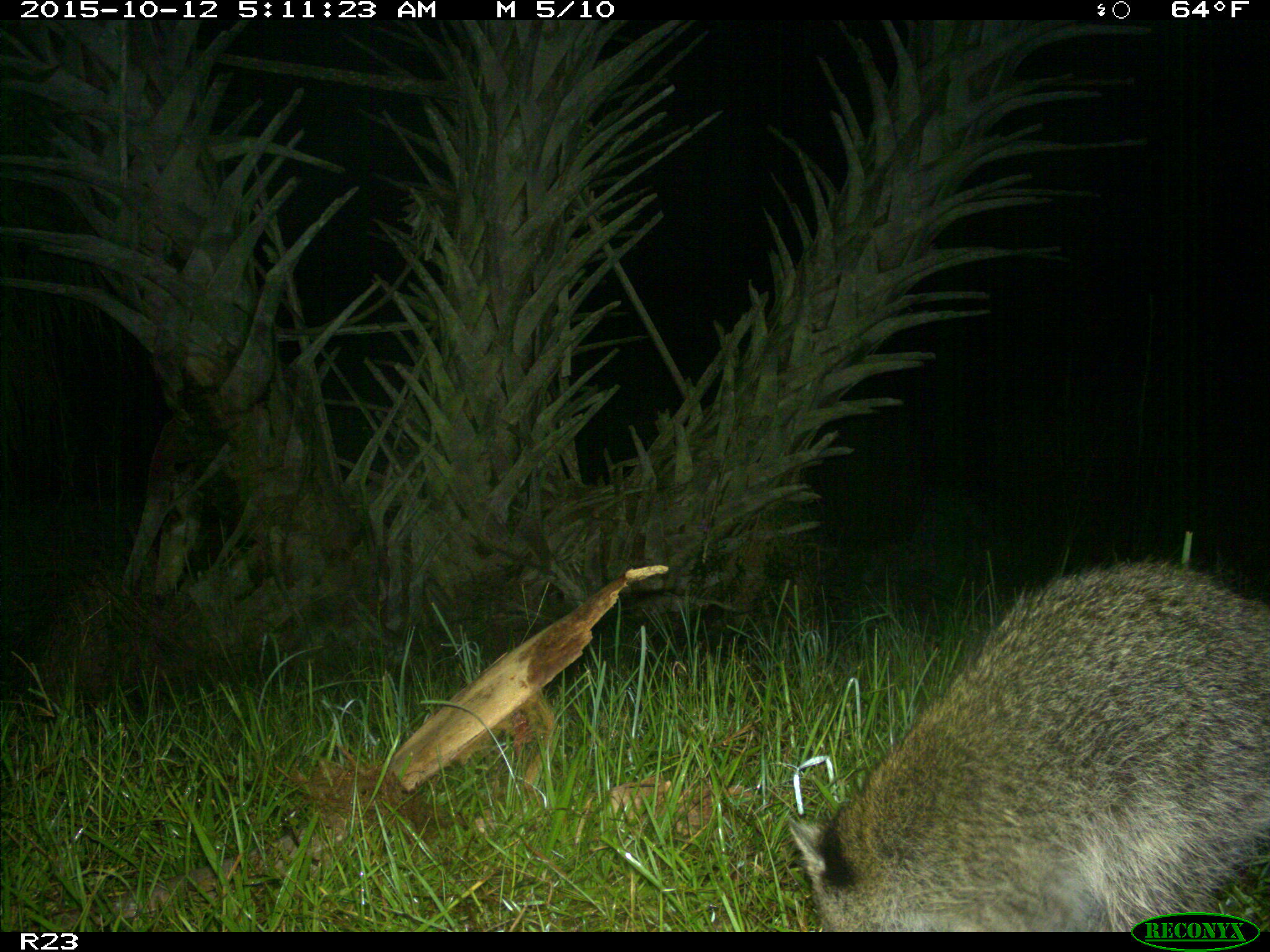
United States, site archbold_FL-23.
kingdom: Animalia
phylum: Chordata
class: Mammalia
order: Carnivora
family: Procyonidae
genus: Procyon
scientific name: Procyon lotor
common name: common raccoon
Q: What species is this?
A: Procyon lotor (common raccoon).